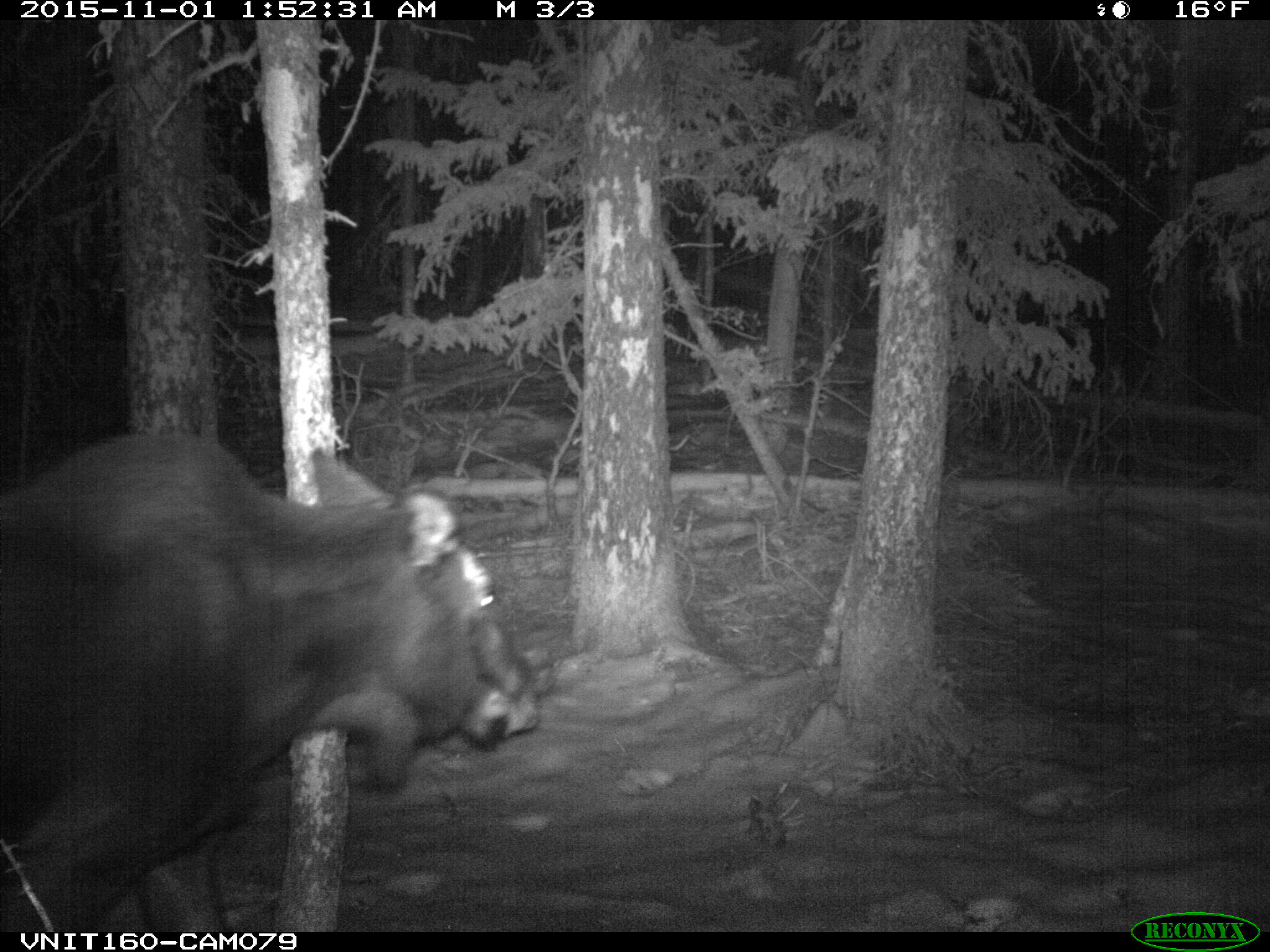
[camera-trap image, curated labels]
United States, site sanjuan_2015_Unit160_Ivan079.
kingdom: Animalia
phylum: Chordata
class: Mammalia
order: Artiodactyla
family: Cervidae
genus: Alces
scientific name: Alces alces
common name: moose